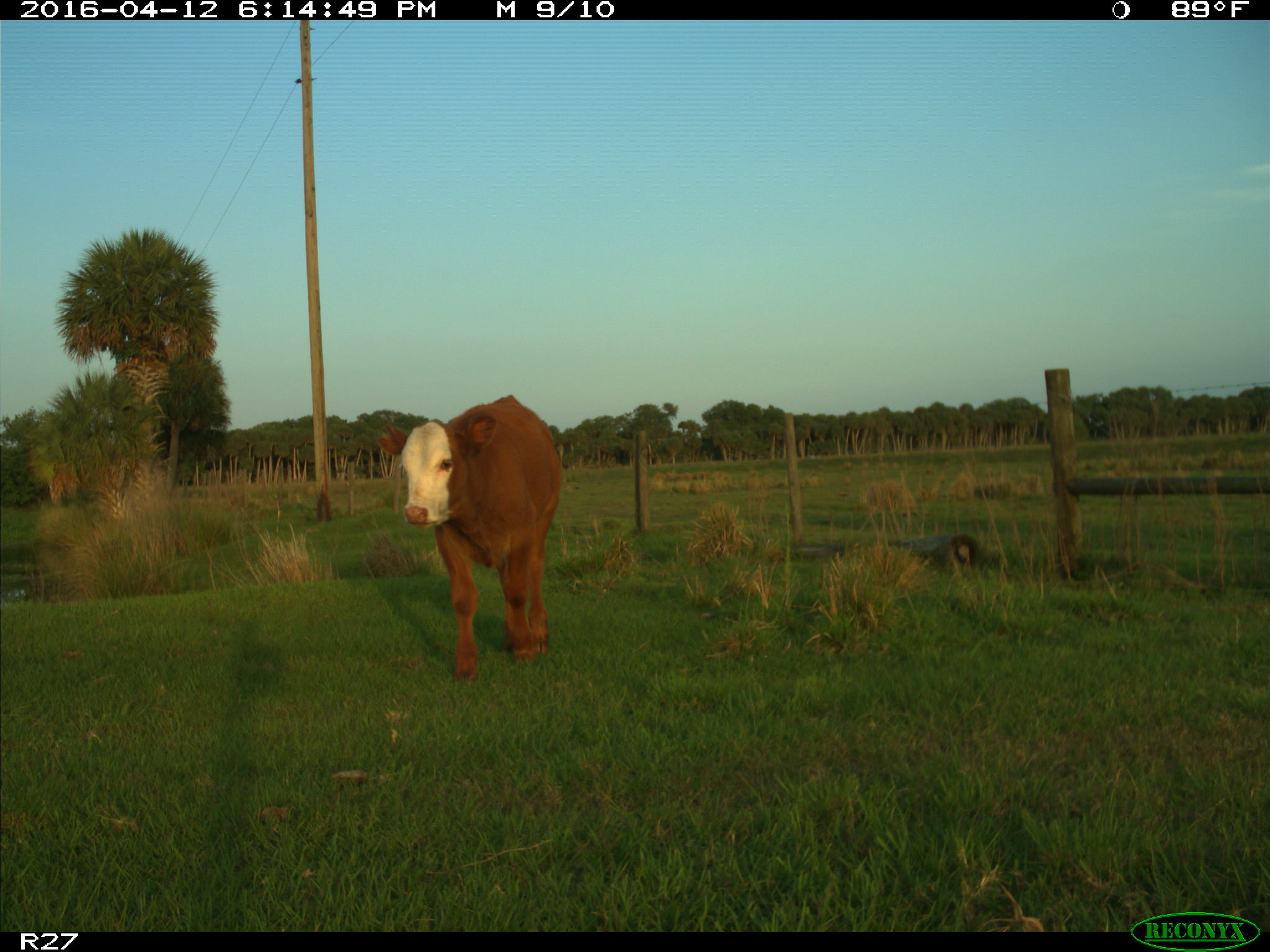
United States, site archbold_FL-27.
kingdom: Animalia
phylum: Chordata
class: Mammalia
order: Artiodactyla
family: Bovidae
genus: Bos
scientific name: Bos taurus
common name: domestic cow